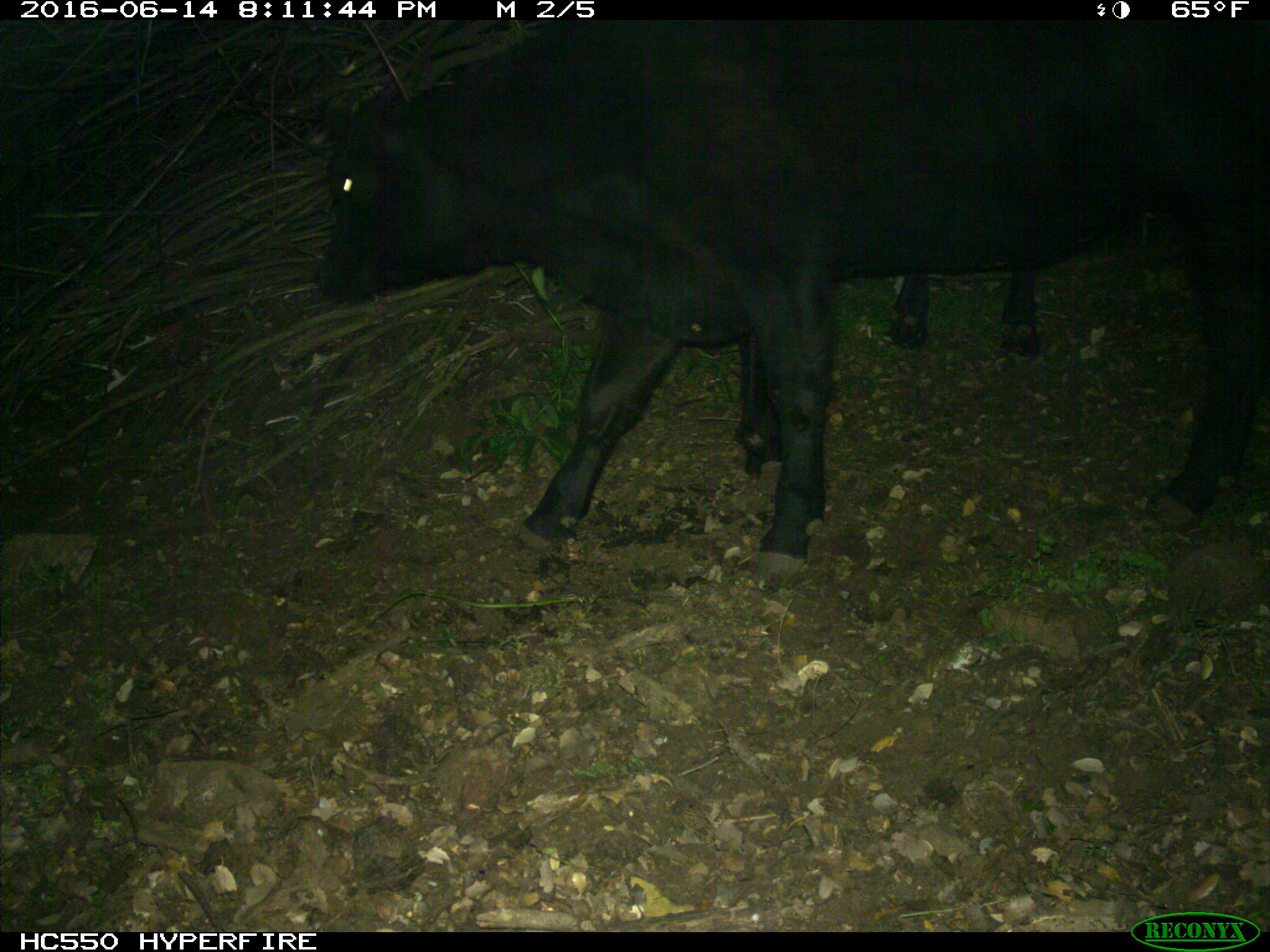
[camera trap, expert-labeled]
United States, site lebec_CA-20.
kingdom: Animalia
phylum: Chordata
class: Mammalia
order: Artiodactyla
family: Bovidae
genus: Bos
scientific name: Bos taurus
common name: domestic cow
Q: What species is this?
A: Bos taurus (domestic cow).